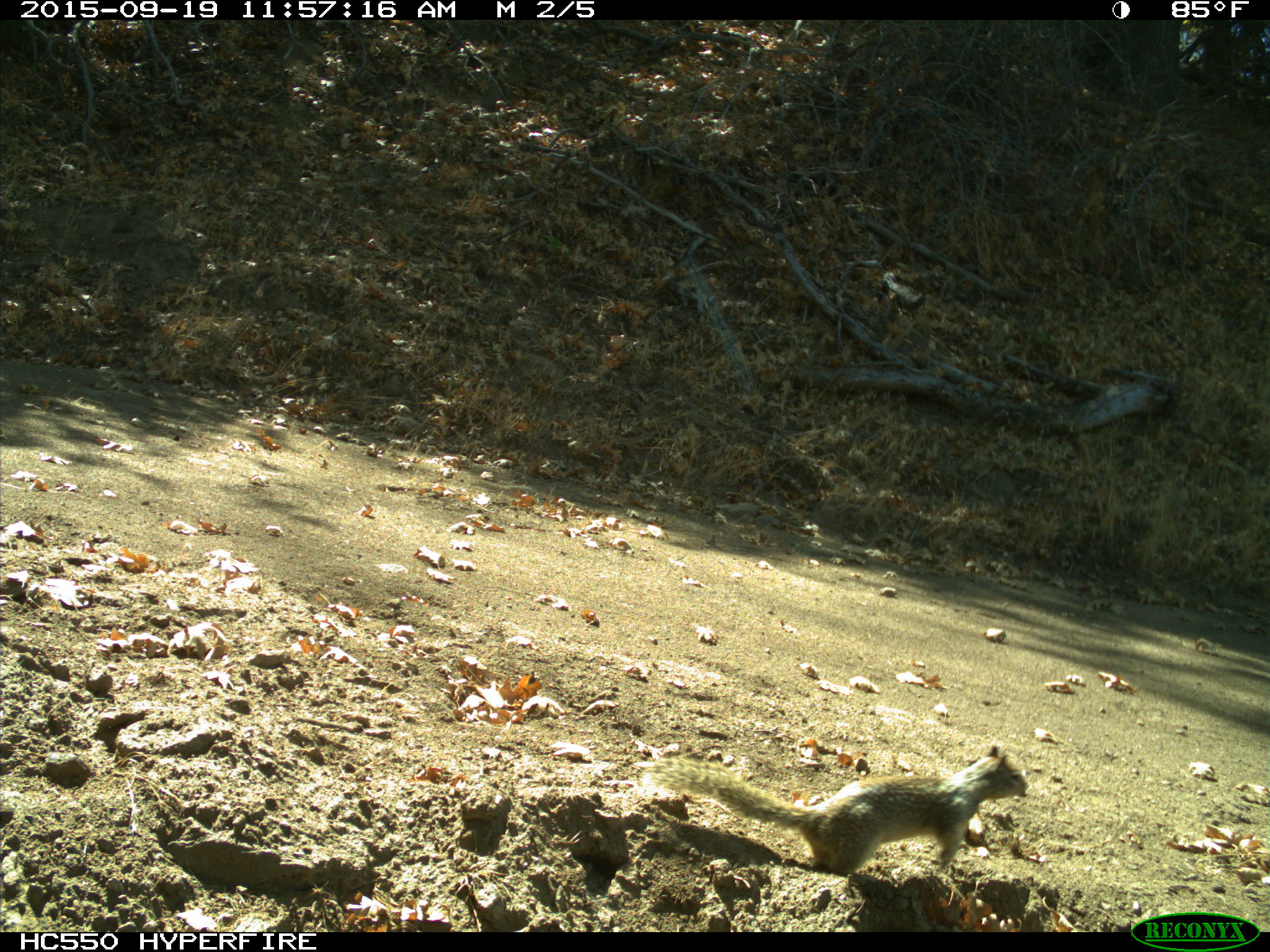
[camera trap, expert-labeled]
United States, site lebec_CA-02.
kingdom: Animalia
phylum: Chordata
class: Mammalia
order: Rodentia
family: Sciuridae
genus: Otospermophilus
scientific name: Otospermophilus beecheyi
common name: california ground squirrel